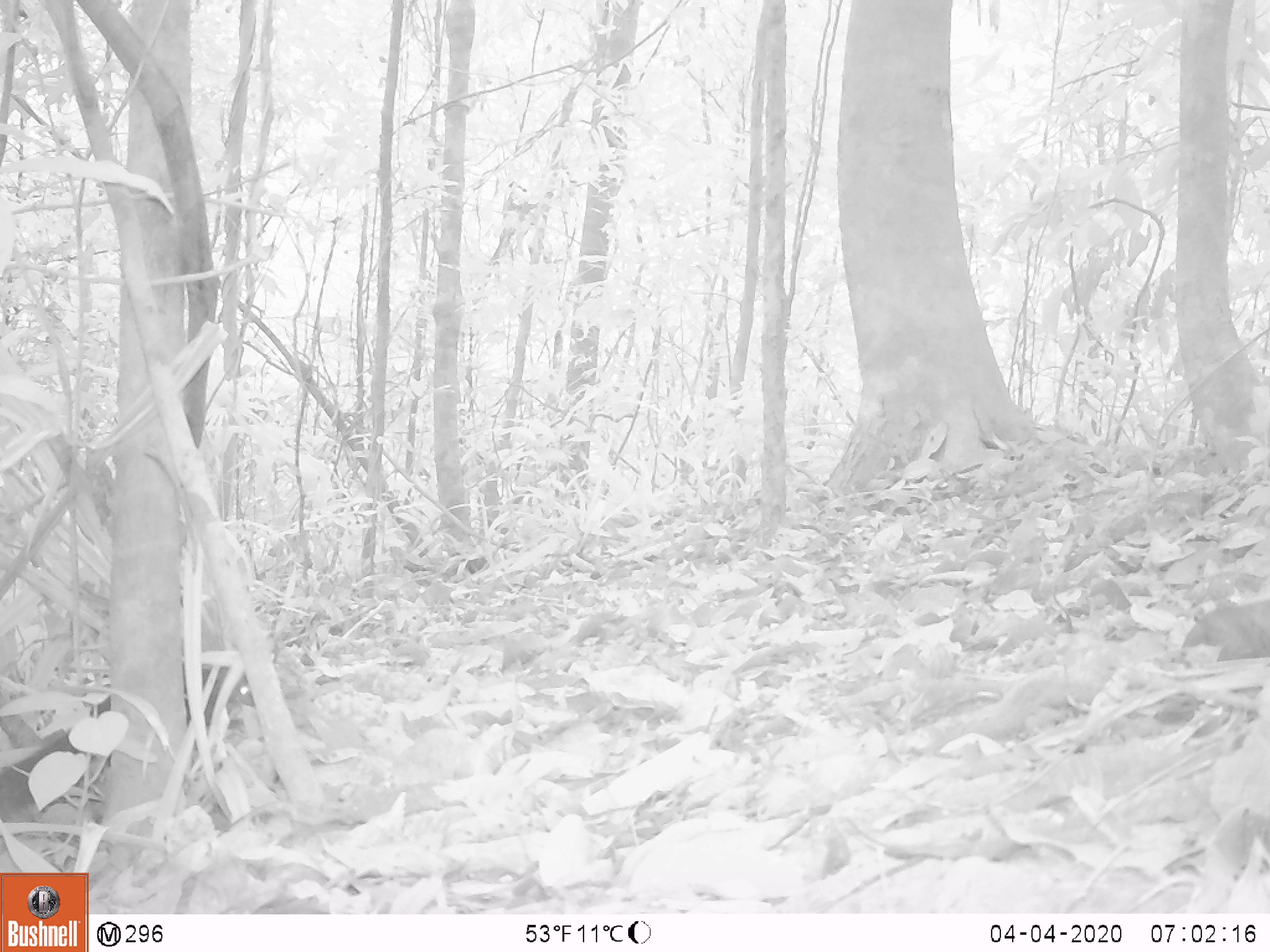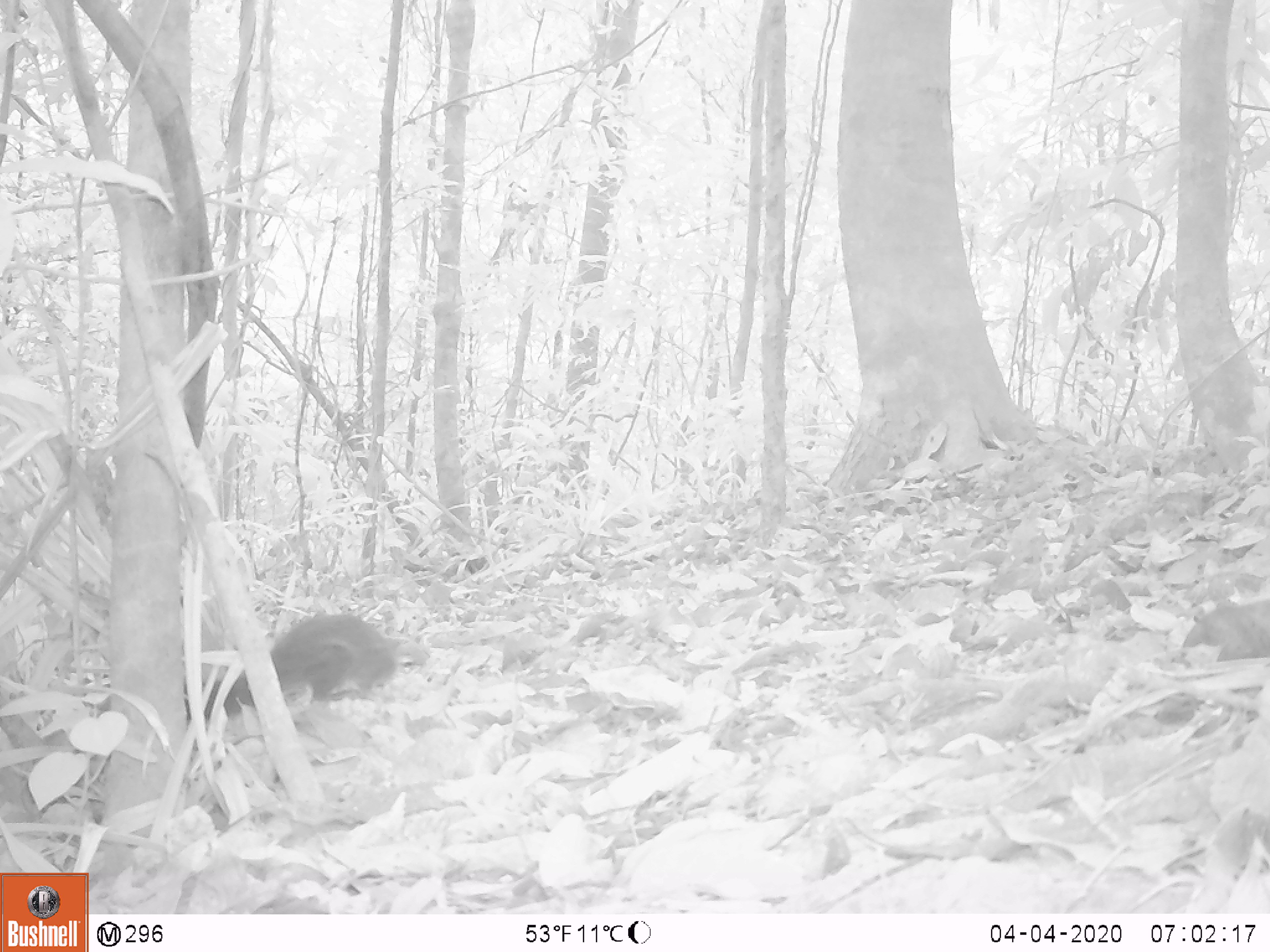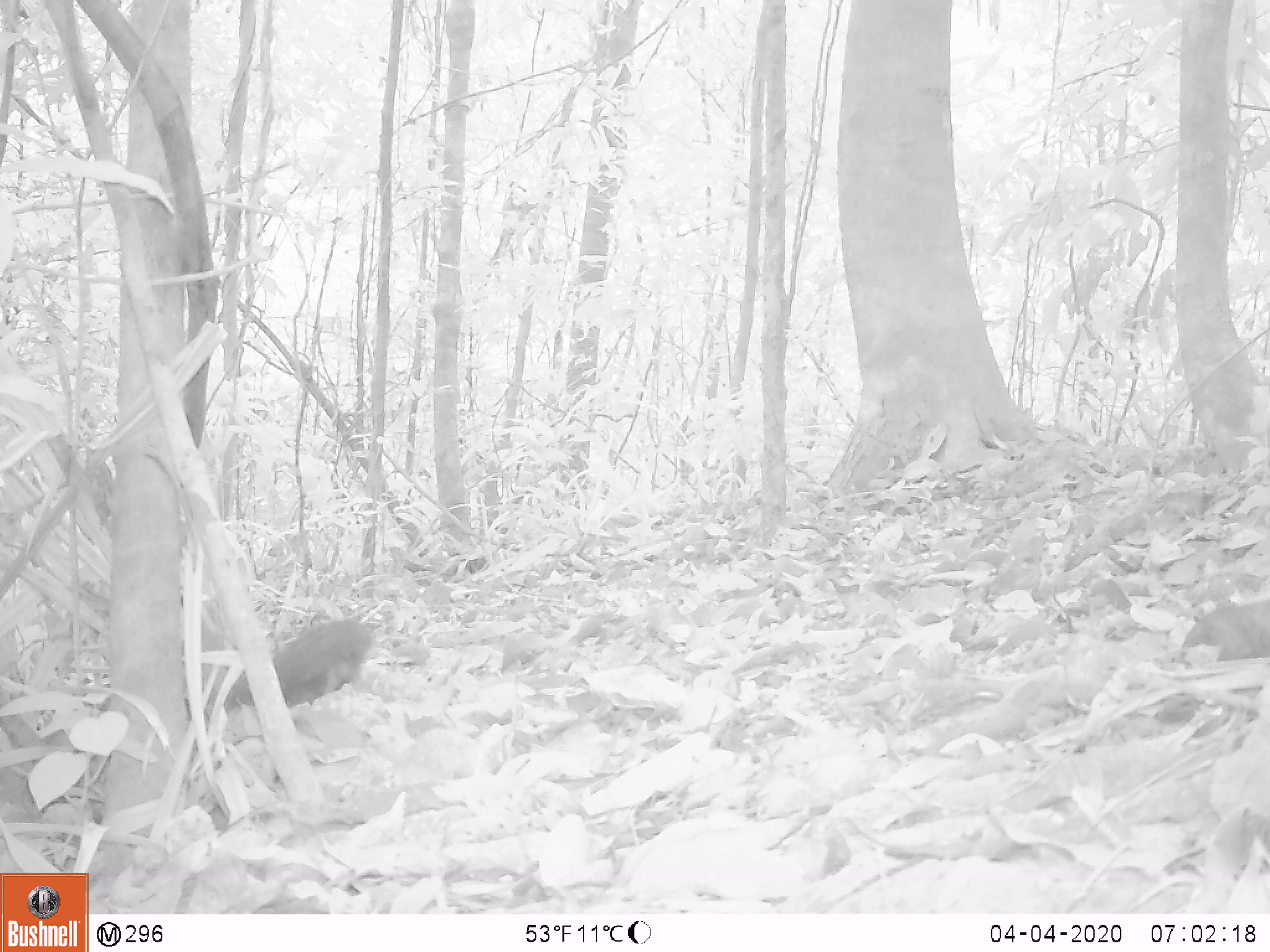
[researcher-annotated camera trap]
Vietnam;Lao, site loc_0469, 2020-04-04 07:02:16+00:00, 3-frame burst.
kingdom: Animalia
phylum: Chordata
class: Mammalia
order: Rodentia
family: Sciuridae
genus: Sciurus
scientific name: Sciurus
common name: squirrel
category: unidentified squirrel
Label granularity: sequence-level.